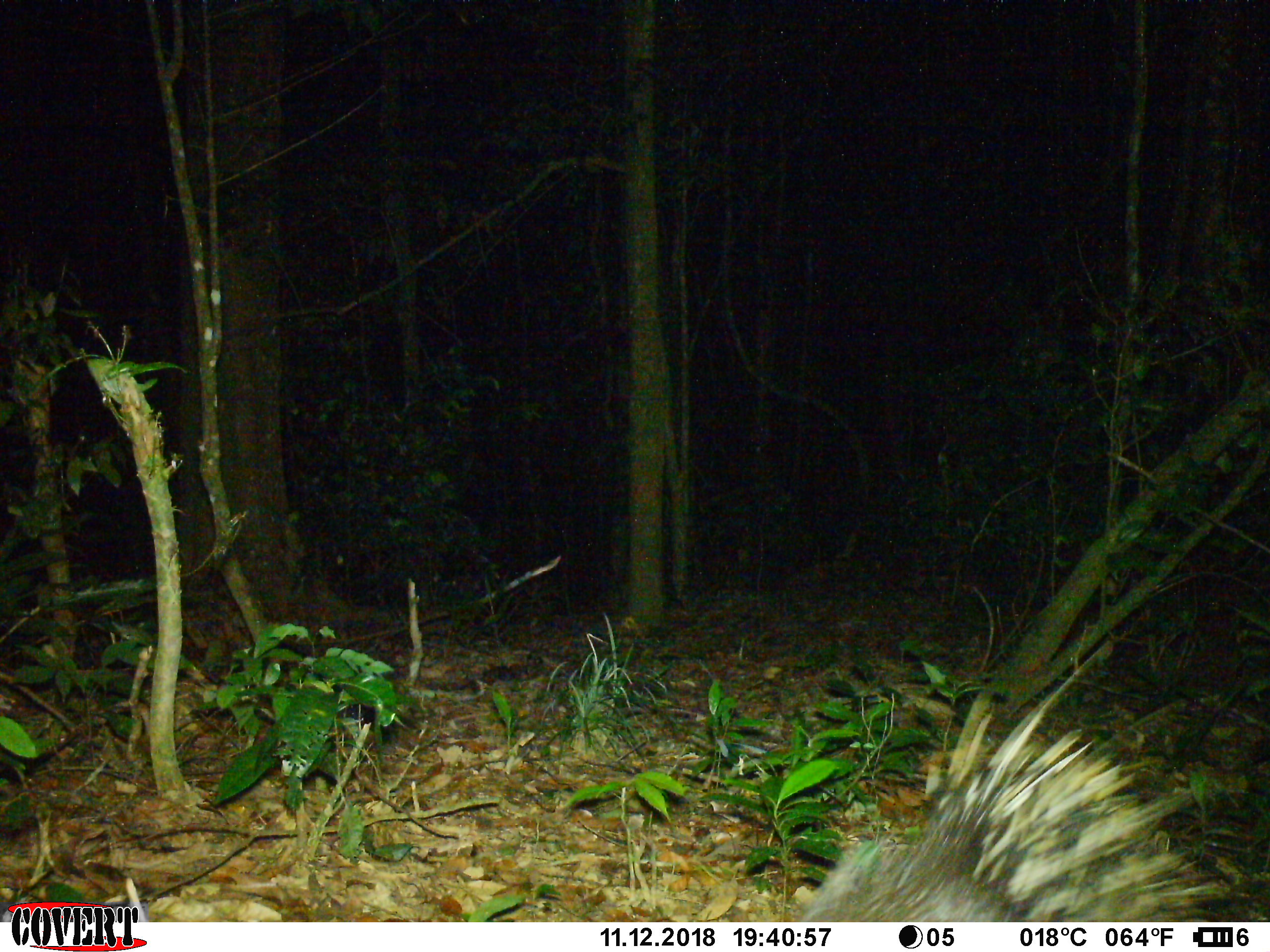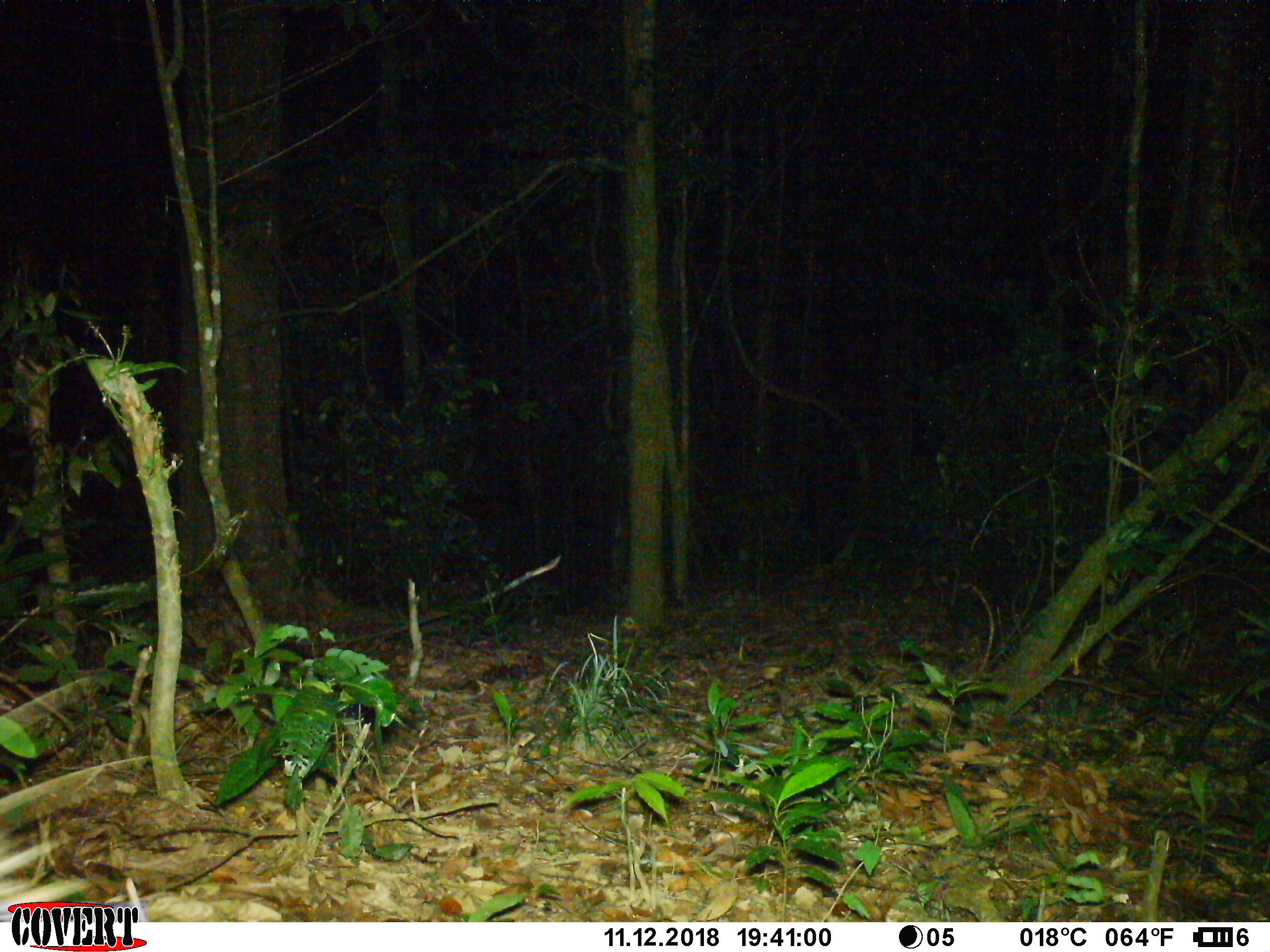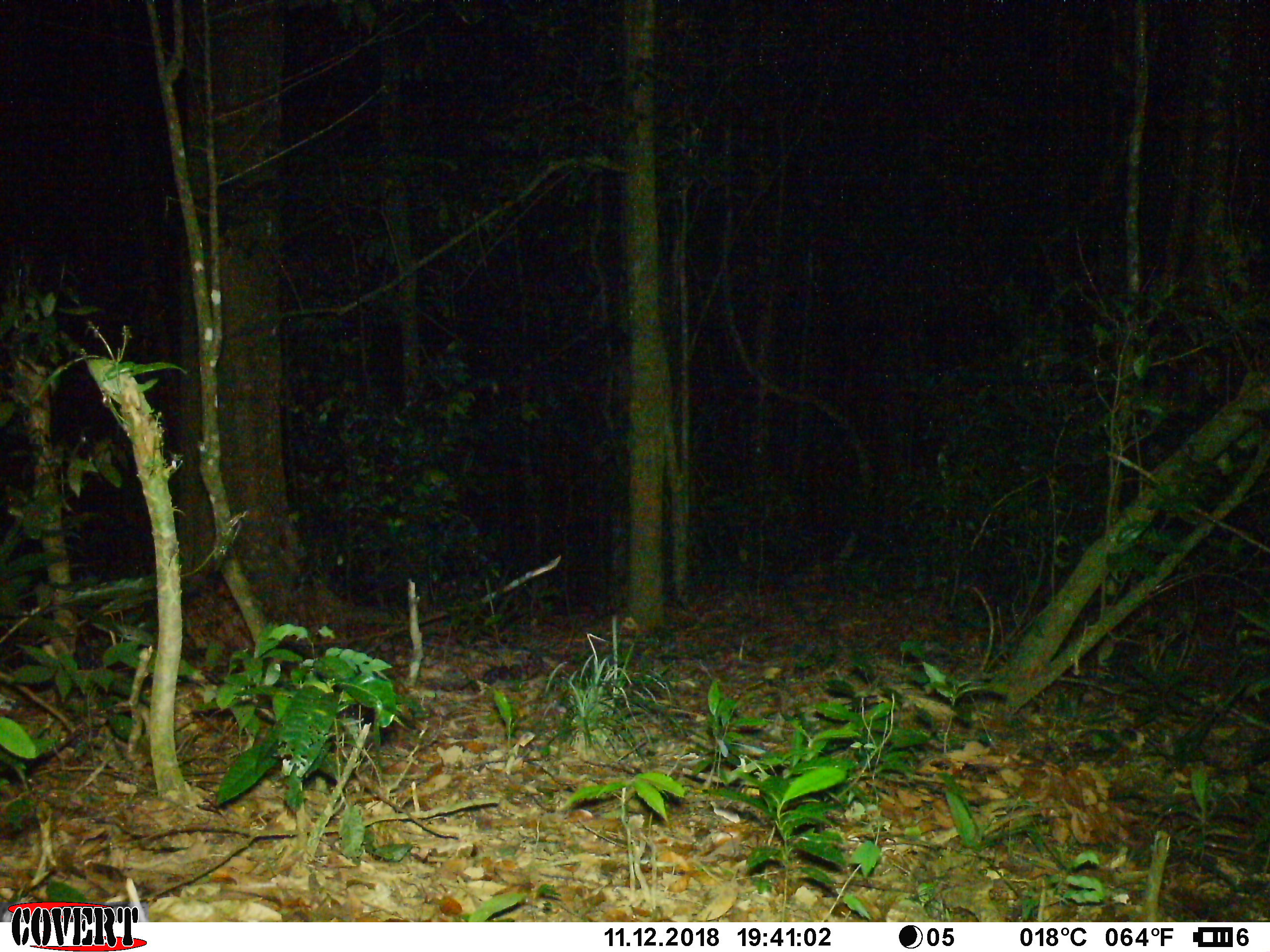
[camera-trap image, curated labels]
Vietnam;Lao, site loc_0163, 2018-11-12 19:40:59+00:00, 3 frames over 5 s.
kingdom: Animalia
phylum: Chordata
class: Mammalia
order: Rodentia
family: Hystricidae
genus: Hystrix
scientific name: Hystrix brachyura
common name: malayan porcupine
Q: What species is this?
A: Malayan porcupine (Hystrix brachyura).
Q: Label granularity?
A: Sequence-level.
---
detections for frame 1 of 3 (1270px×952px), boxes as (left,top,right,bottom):
malayan porcupine: (791,642,1232,921)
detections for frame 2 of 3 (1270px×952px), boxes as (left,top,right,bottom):
malayan porcupine: (0,677,159,922)